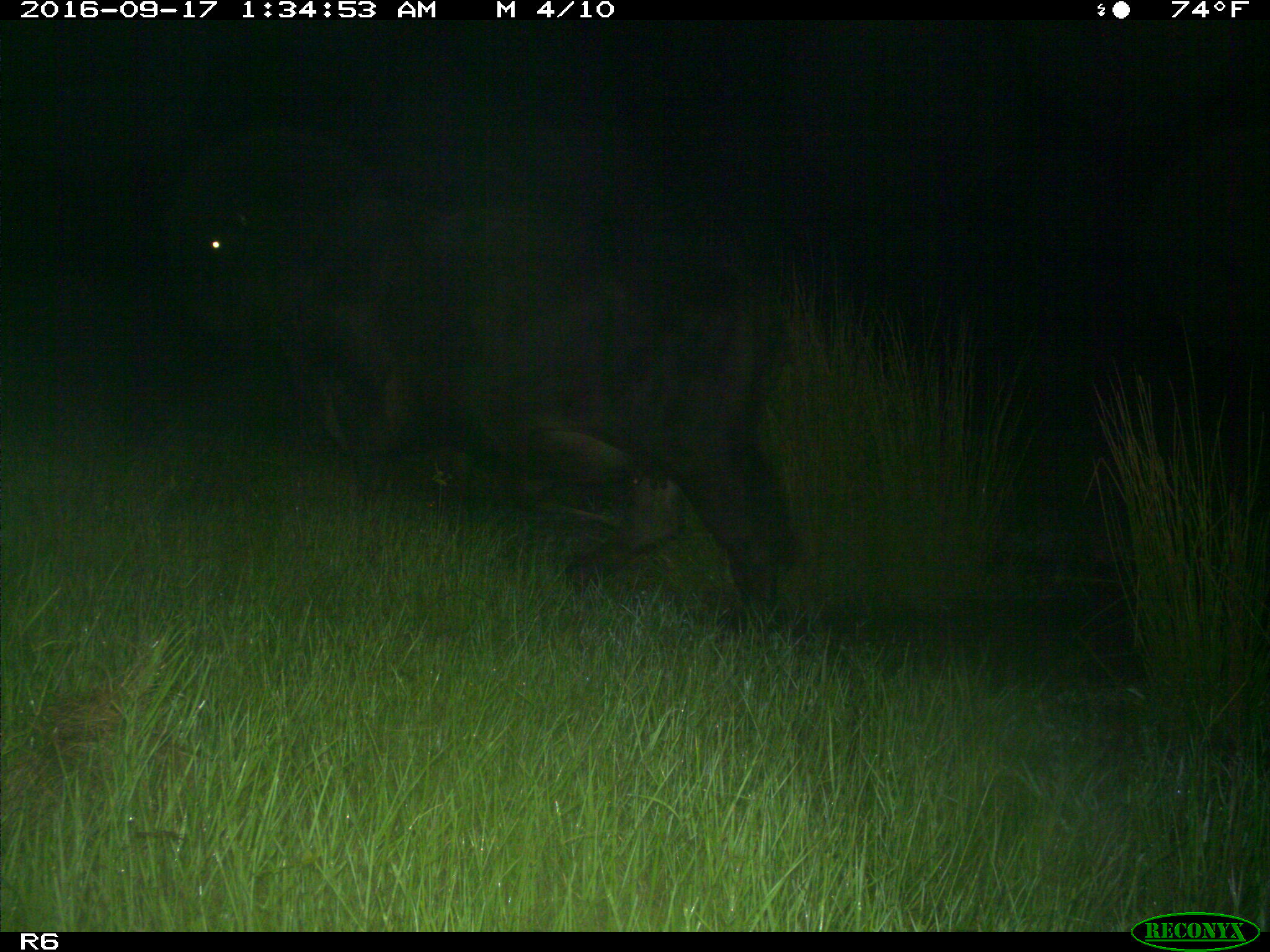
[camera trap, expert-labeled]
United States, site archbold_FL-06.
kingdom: Animalia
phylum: Chordata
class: Mammalia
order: Artiodactyla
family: Bovidae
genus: Bos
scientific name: Bos taurus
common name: domestic cow